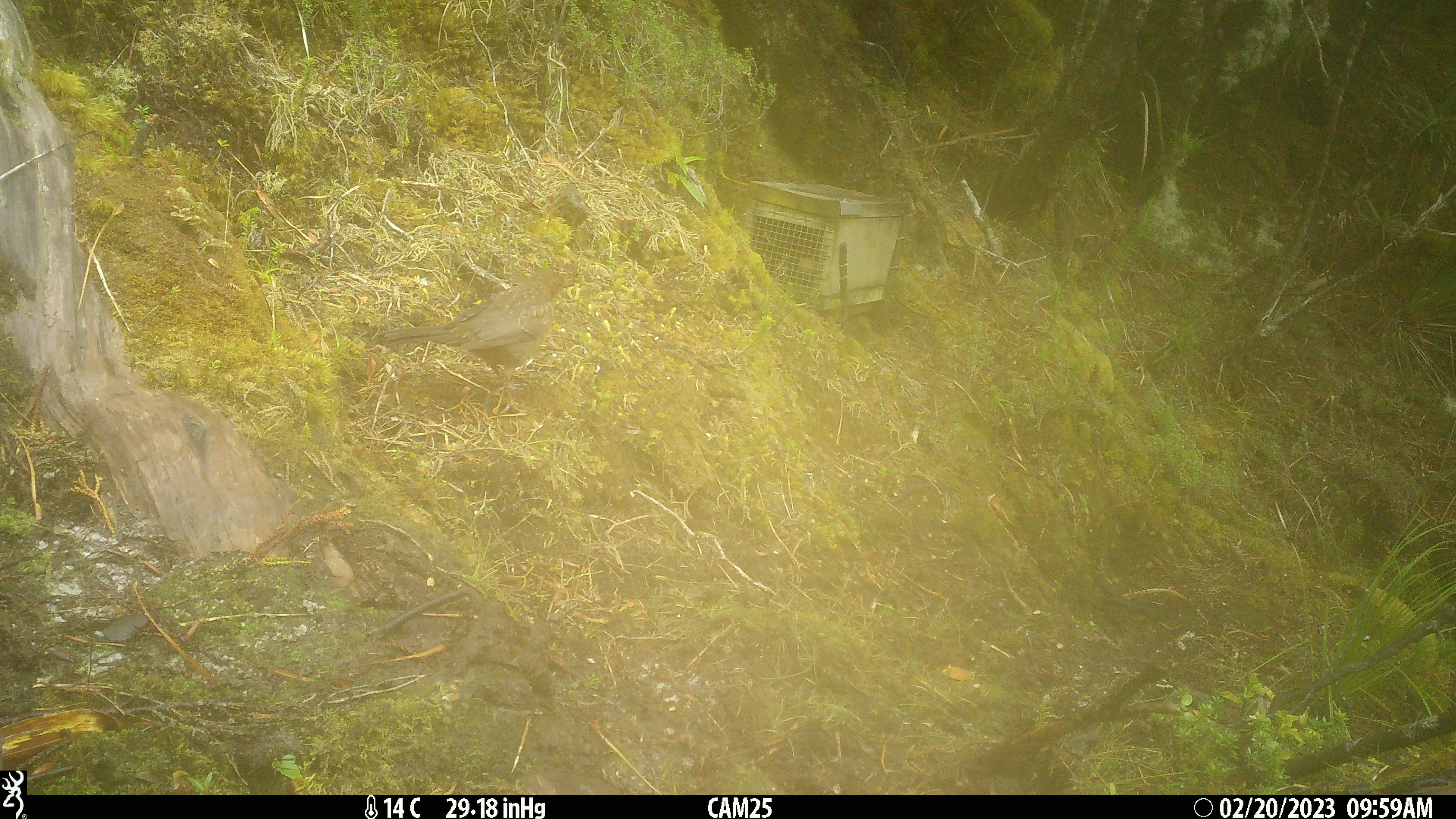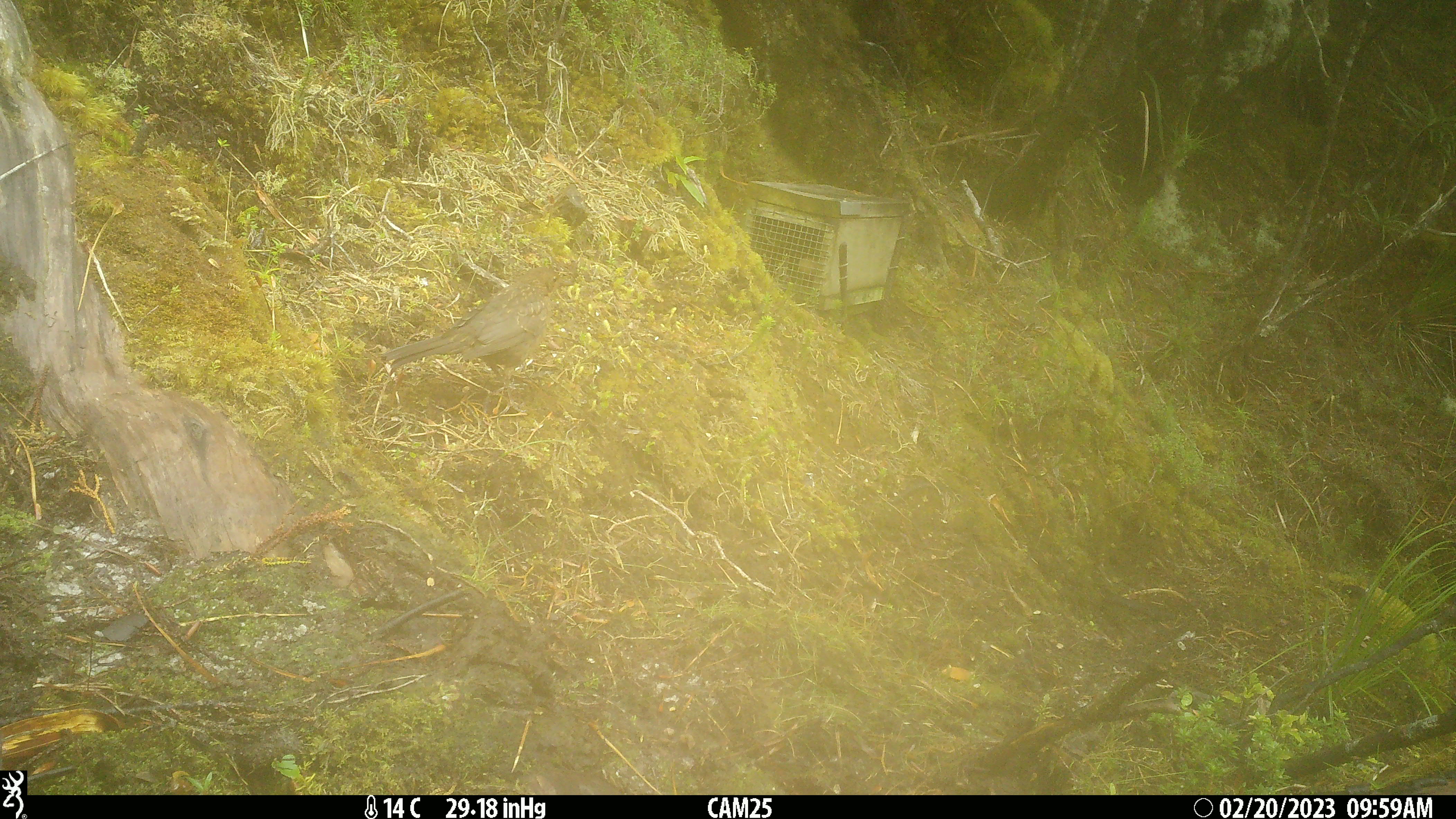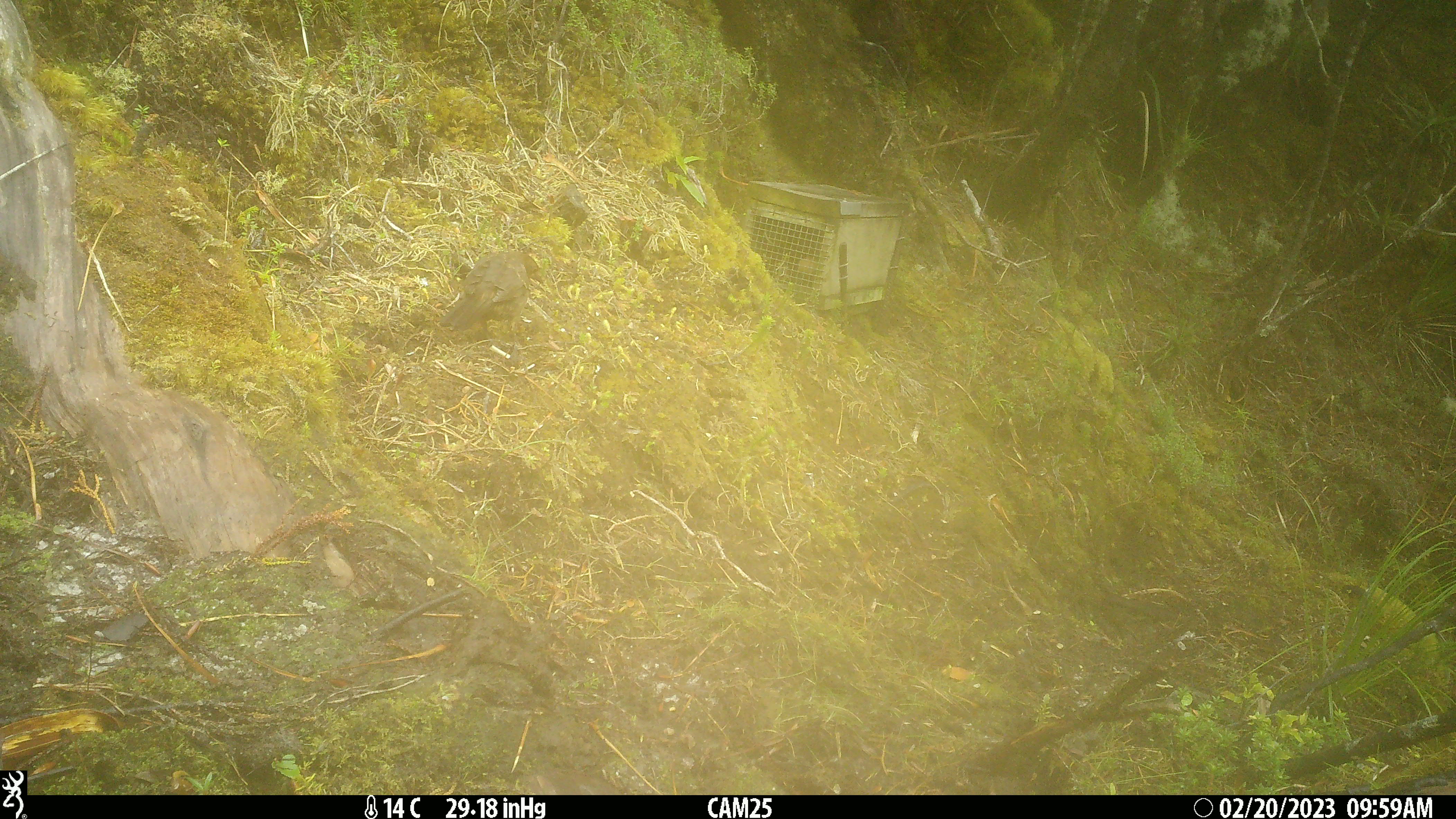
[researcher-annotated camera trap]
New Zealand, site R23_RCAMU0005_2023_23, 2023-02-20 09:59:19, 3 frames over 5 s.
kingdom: Animalia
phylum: Chordata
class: Aves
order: Passeriformes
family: Turdidae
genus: Turdus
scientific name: Turdus merula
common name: eurasian blackbird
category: blackbird